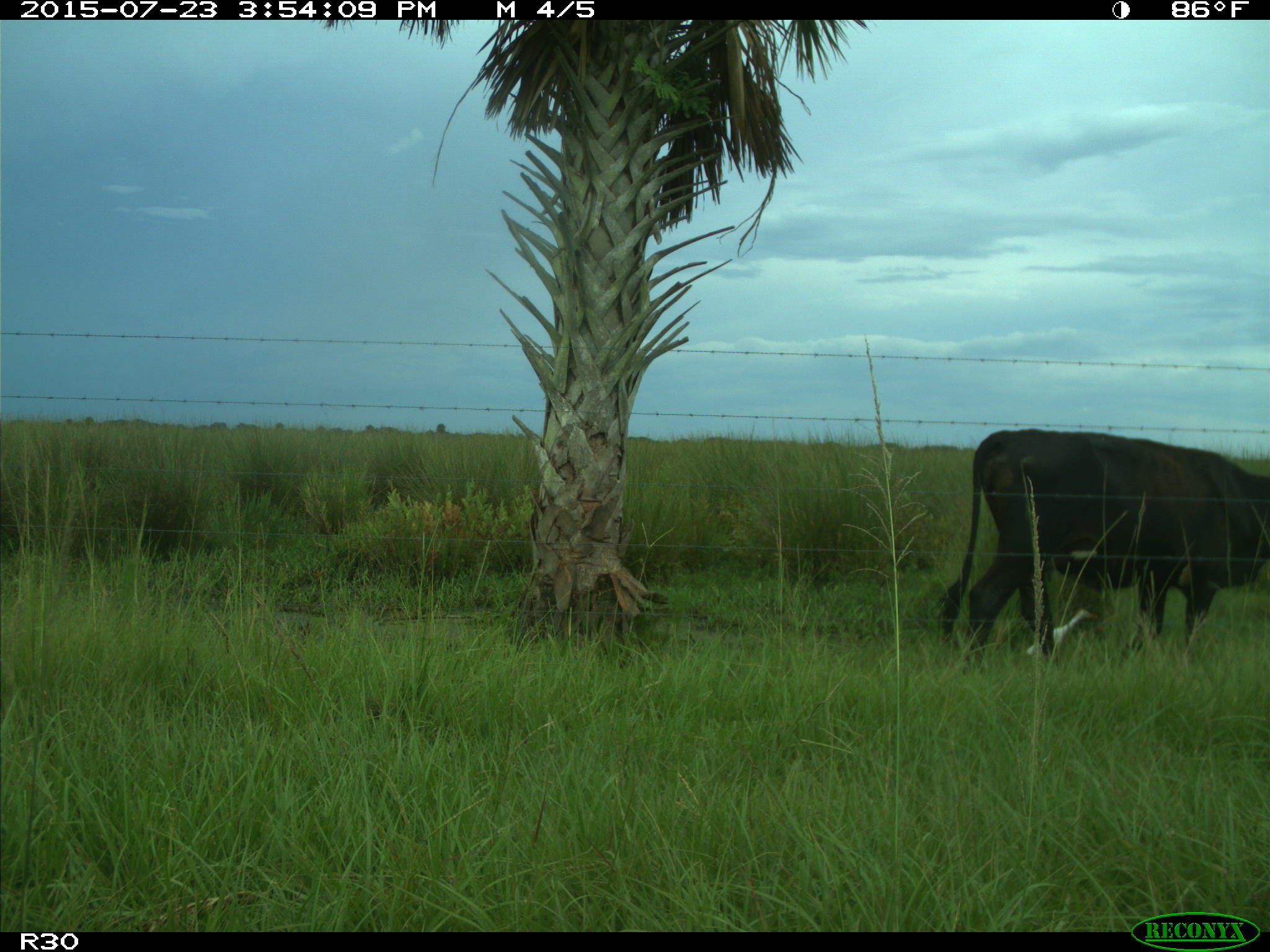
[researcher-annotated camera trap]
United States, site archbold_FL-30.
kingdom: Animalia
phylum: Chordata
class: Mammalia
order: Artiodactyla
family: Bovidae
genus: Bos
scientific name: Bos taurus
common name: domestic cow